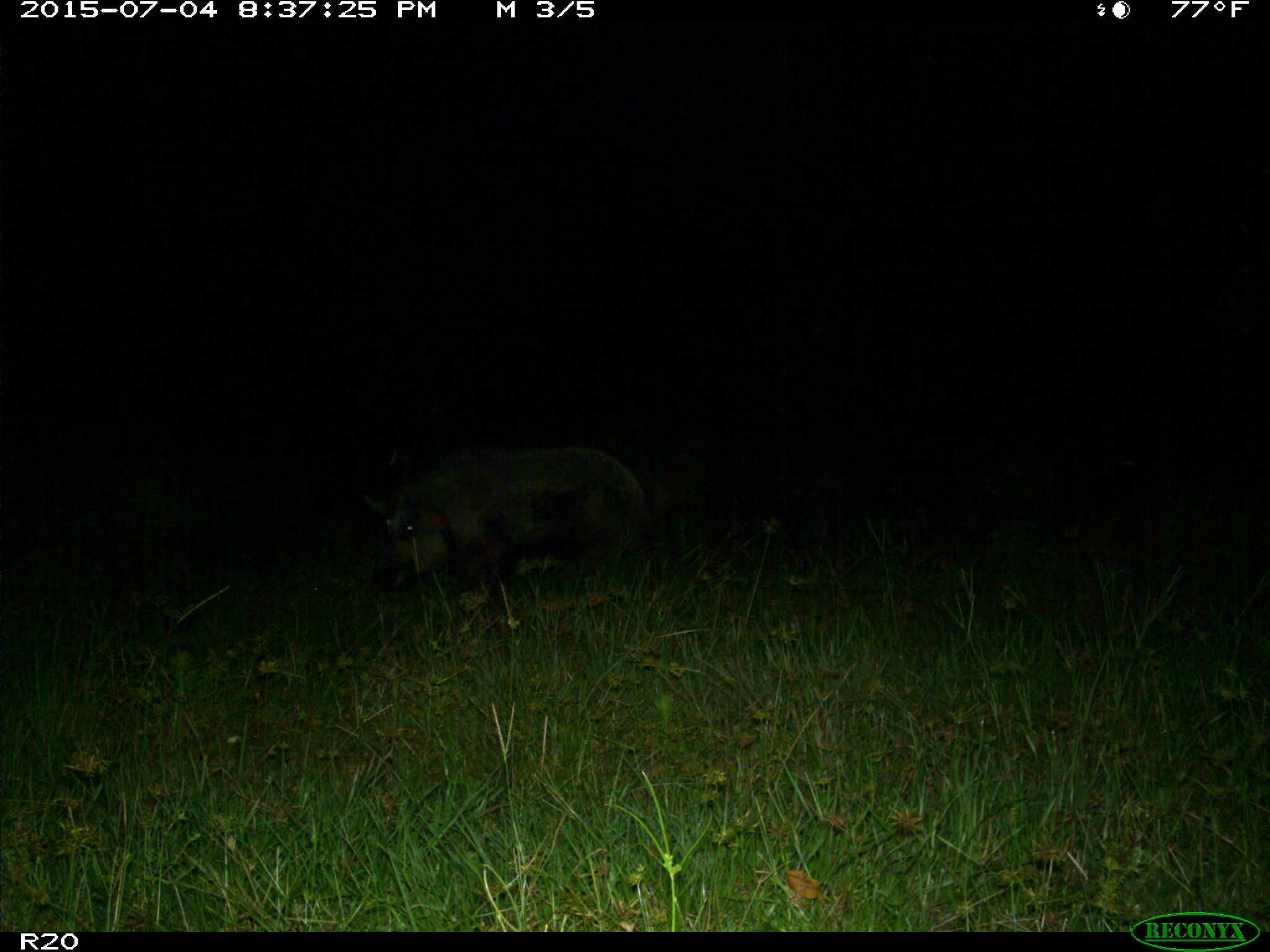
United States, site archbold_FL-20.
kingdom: Animalia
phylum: Chordata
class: Mammalia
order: Artiodactyla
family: Suidae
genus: Sus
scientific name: Sus scrofa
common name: wild boar